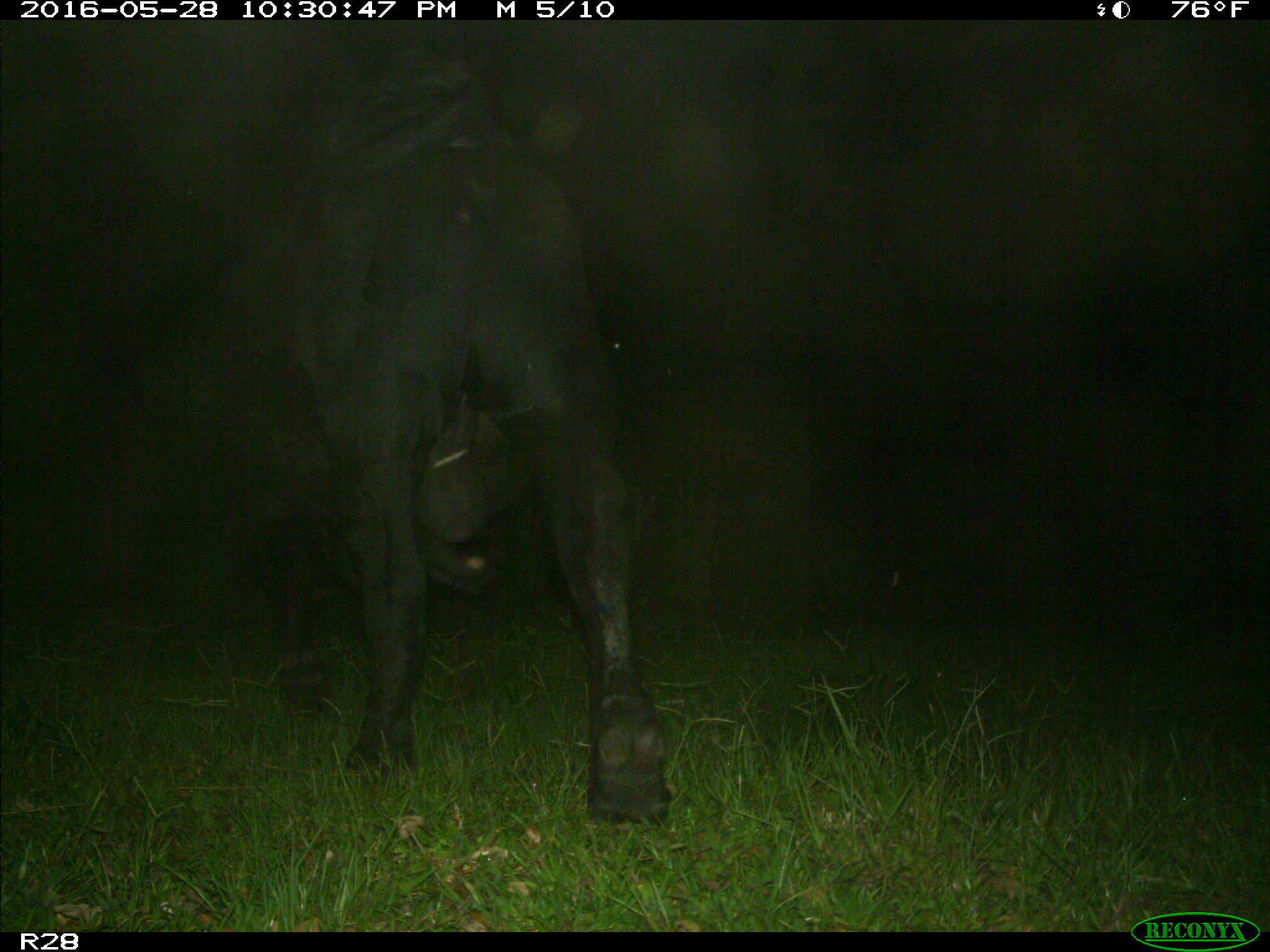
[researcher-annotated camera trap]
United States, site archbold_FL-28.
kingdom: Animalia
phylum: Chordata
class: Mammalia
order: Artiodactyla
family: Bovidae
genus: Bos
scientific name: Bos taurus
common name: domestic cow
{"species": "Bos taurus (domestic cow)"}